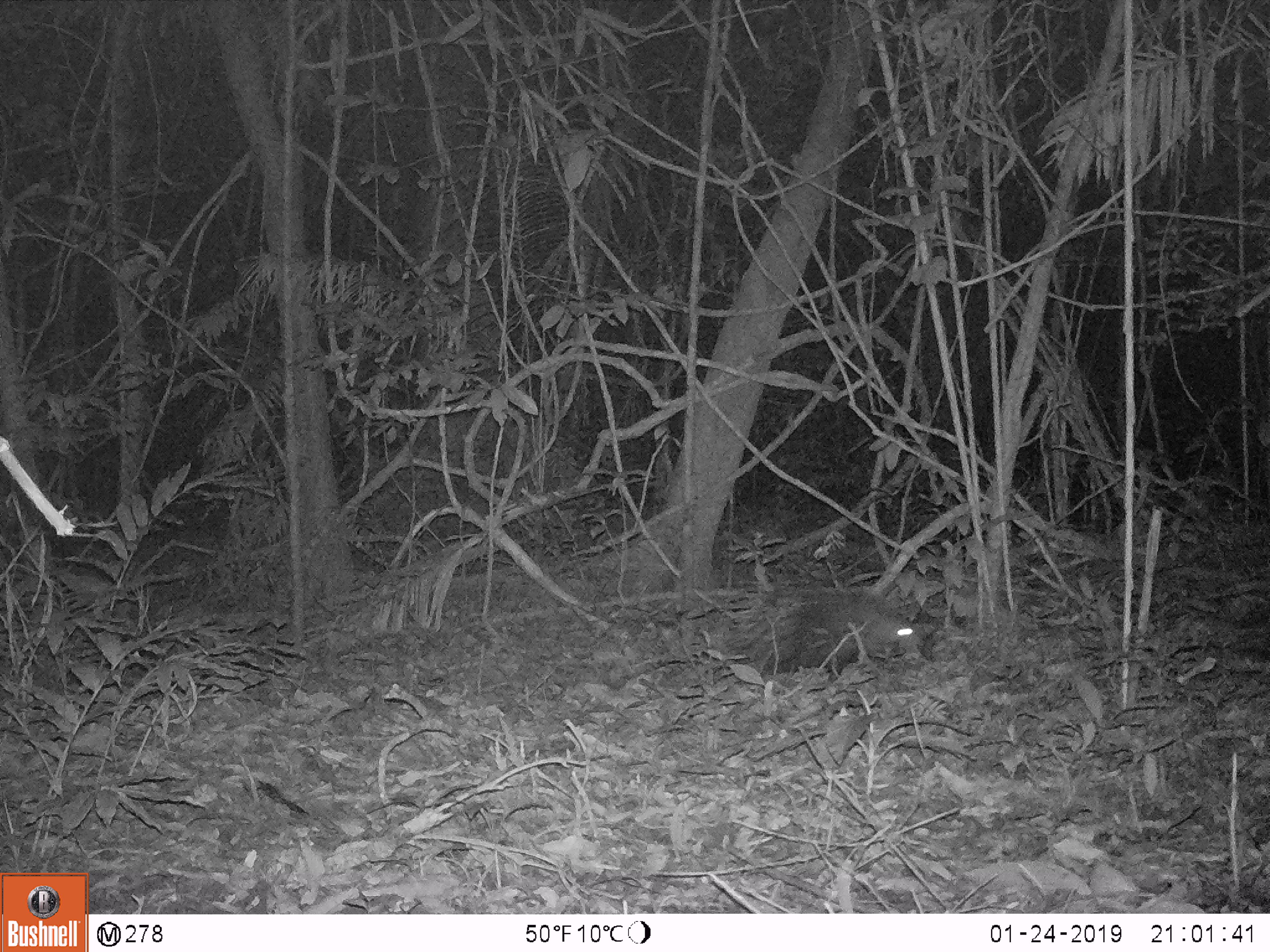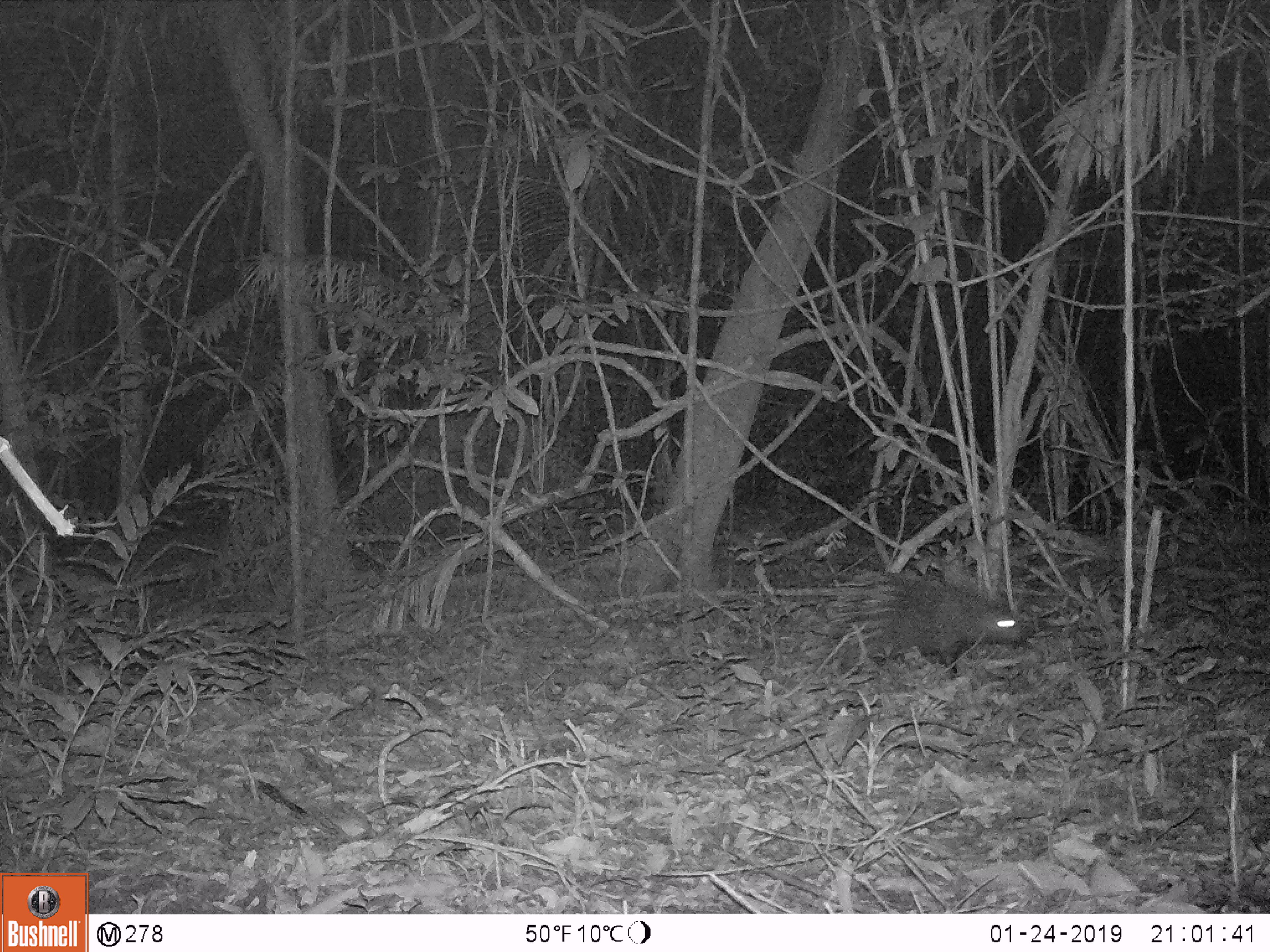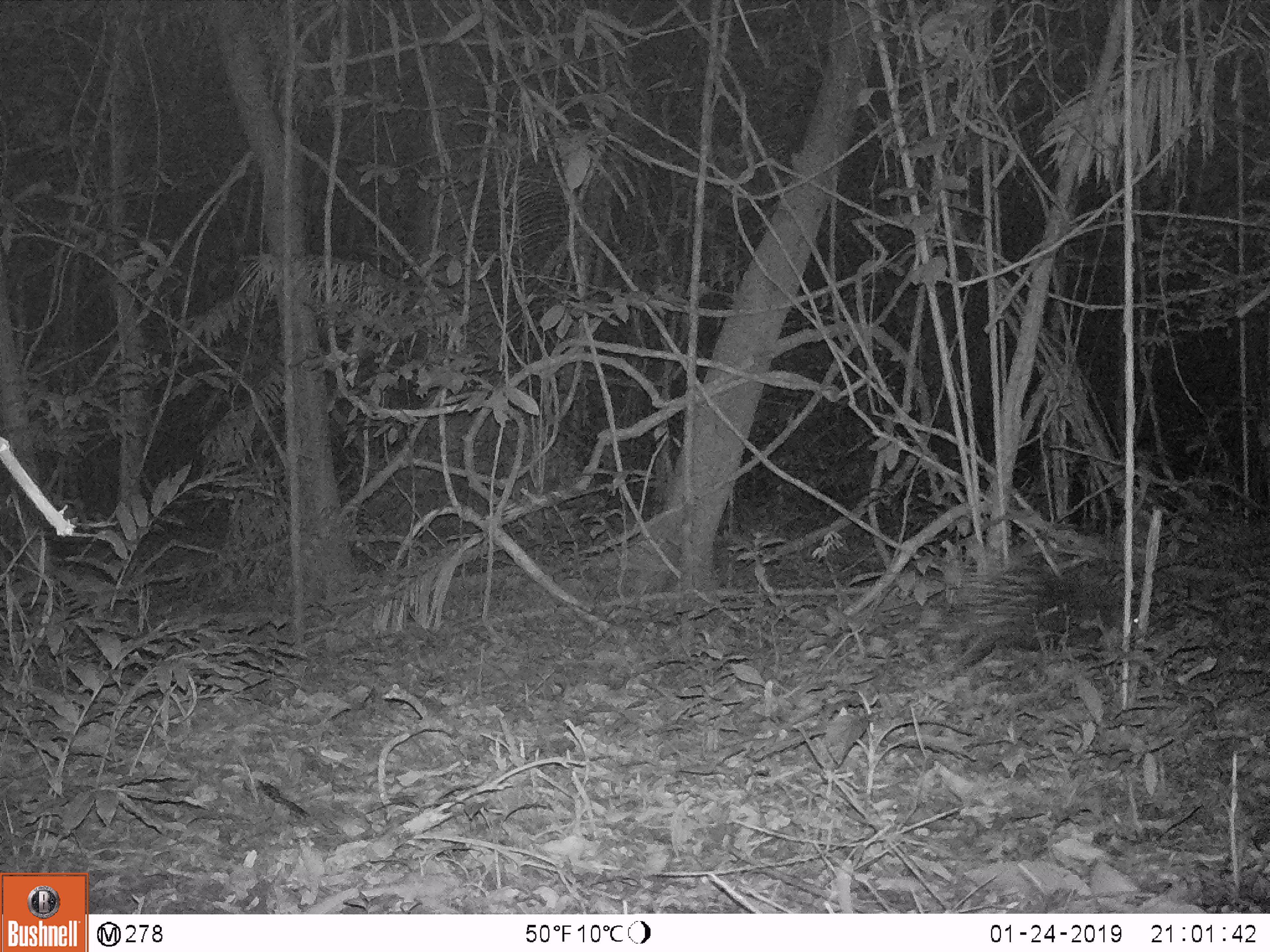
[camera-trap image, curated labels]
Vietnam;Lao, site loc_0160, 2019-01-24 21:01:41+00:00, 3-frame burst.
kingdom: Animalia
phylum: Chordata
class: Mammalia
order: Rodentia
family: Hystricidae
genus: Hystrix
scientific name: Hystrix brachyura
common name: malayan porcupine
Malayan porcupine (Hystrix brachyura). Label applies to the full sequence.